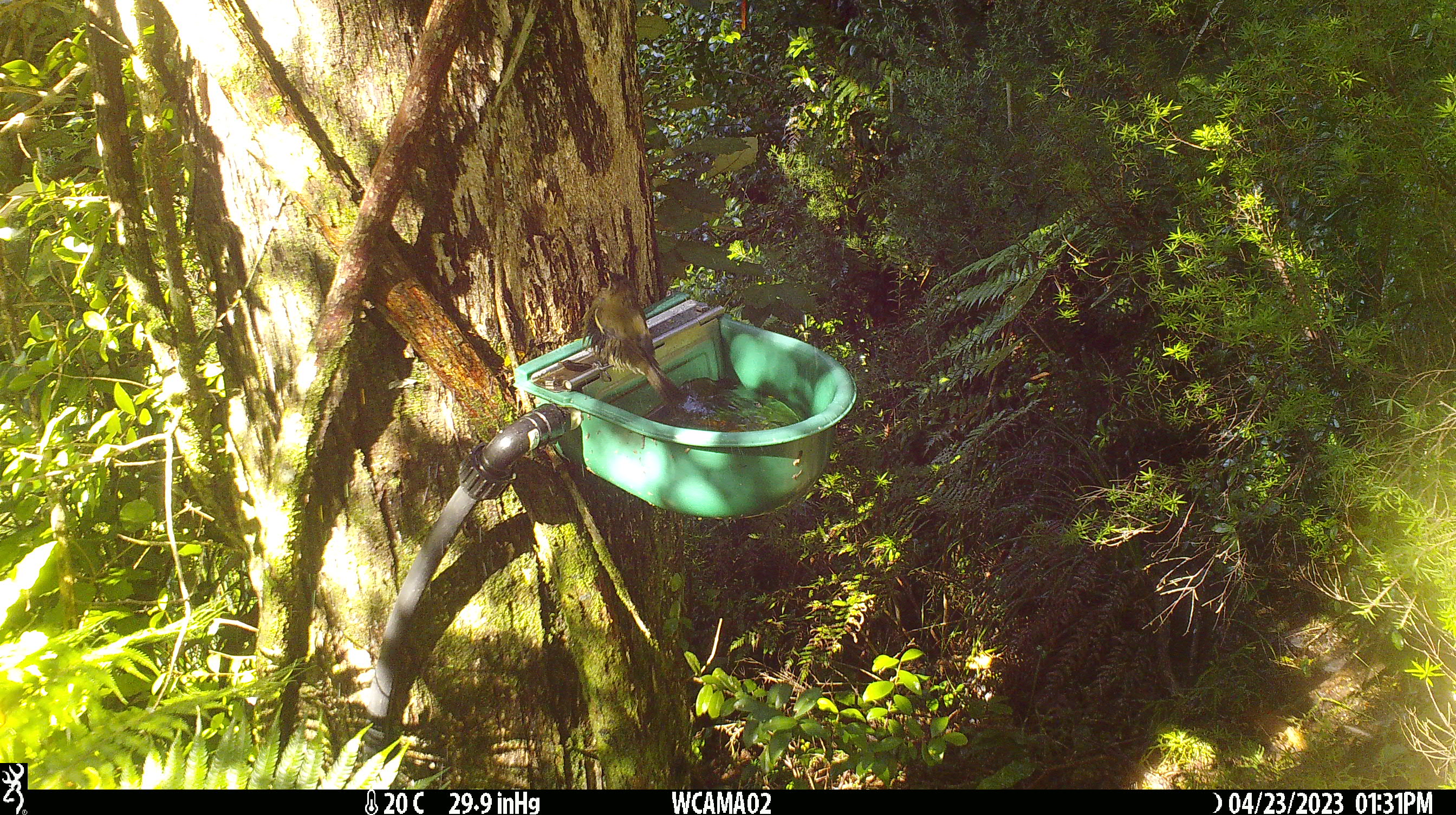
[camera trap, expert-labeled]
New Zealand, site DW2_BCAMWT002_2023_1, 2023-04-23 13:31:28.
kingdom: Animalia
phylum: Chordata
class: Aves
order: Passeriformes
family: Meliphagidae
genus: Anthornis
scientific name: Anthornis melanura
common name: new zealand bellbird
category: bellbird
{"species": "bellbird (new zealand bellbird) (Anthornis melanura)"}